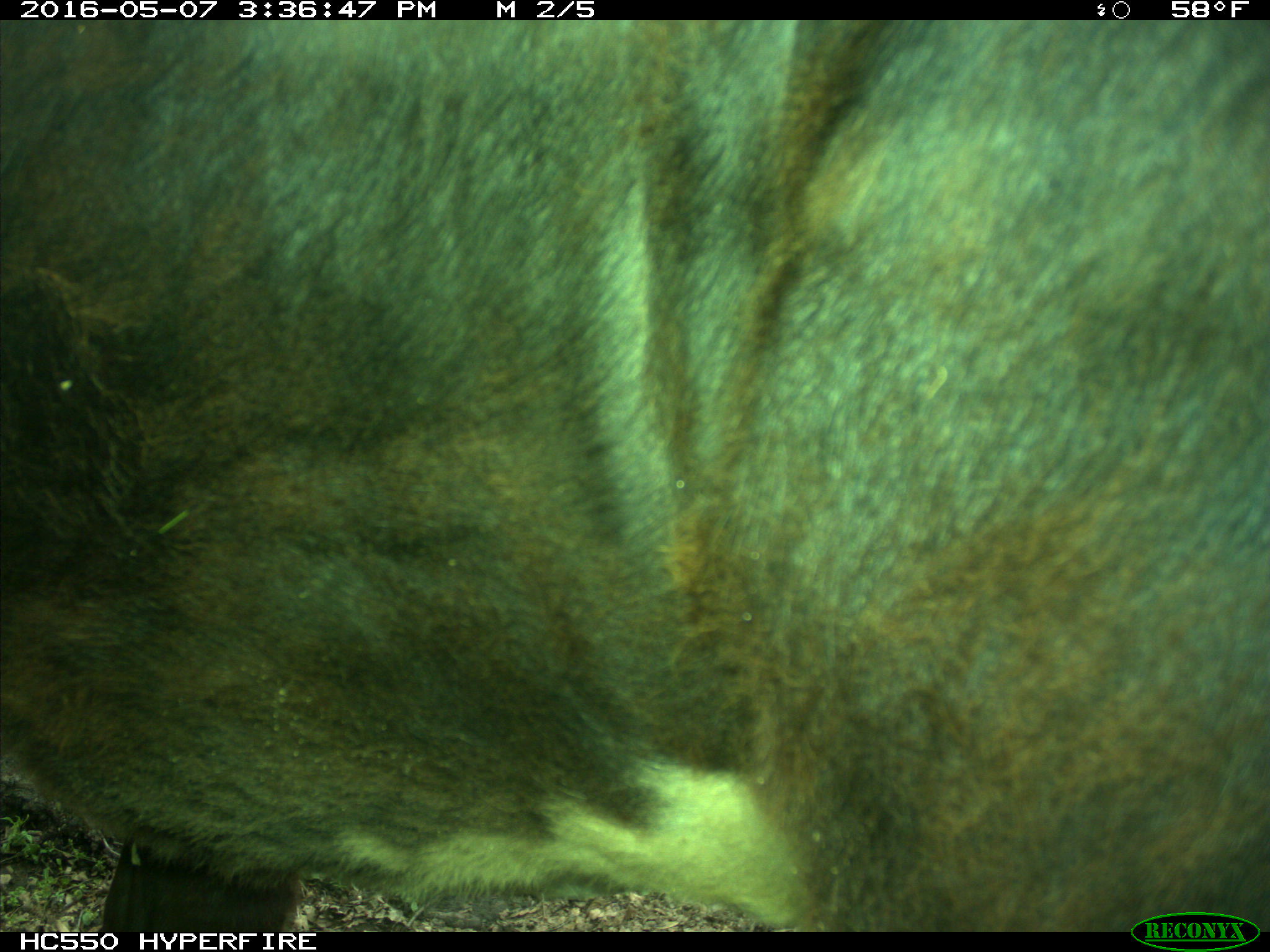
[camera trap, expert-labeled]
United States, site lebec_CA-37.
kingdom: Animalia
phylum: Chordata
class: Mammalia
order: Artiodactyla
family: Bovidae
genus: Bos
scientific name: Bos taurus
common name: domestic cow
Bos taurus (domestic cow).